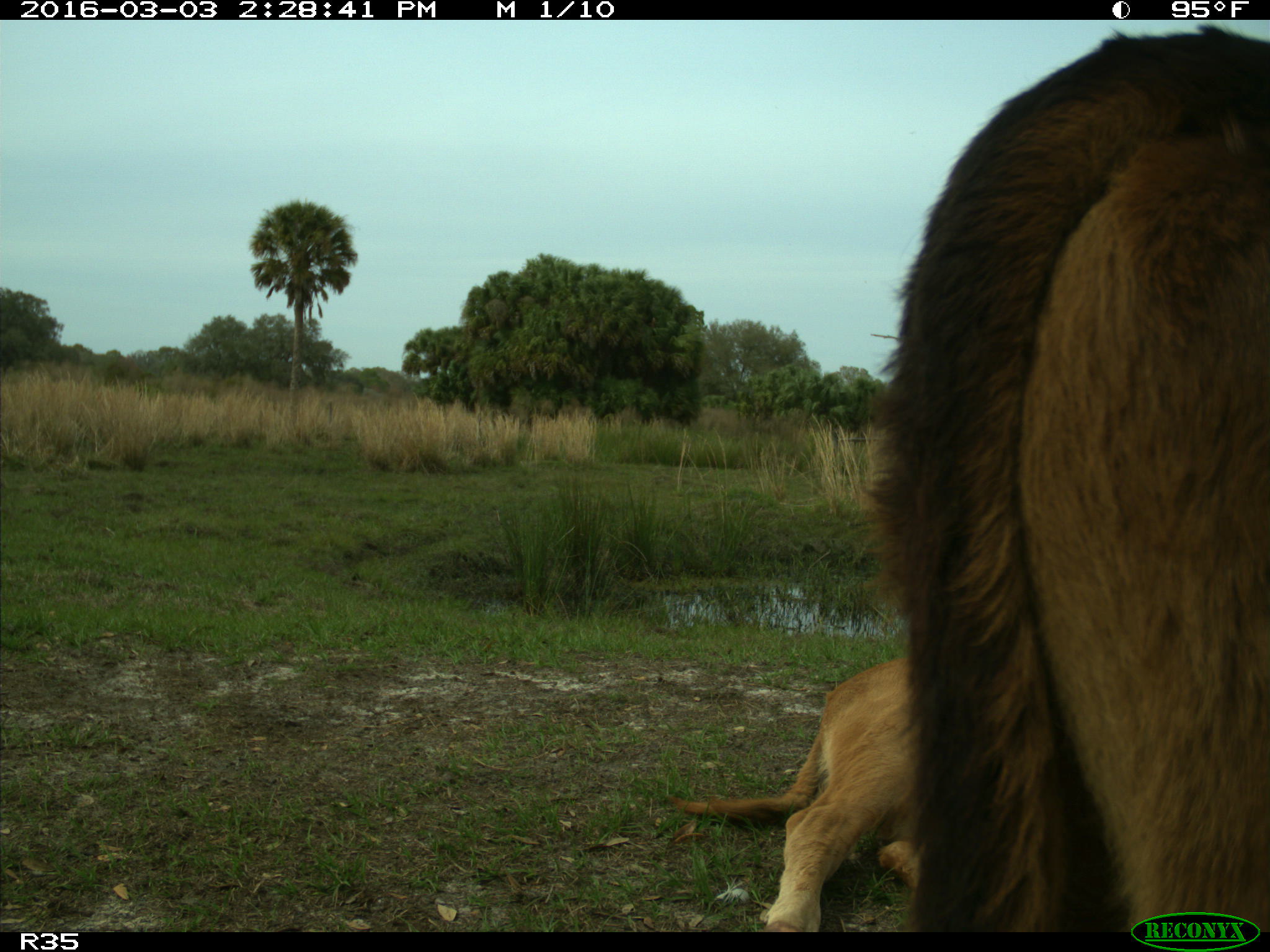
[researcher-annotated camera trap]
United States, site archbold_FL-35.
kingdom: Animalia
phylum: Chordata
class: Mammalia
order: Artiodactyla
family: Bovidae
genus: Bos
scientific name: Bos taurus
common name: domestic cow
Bos taurus (domestic cow).